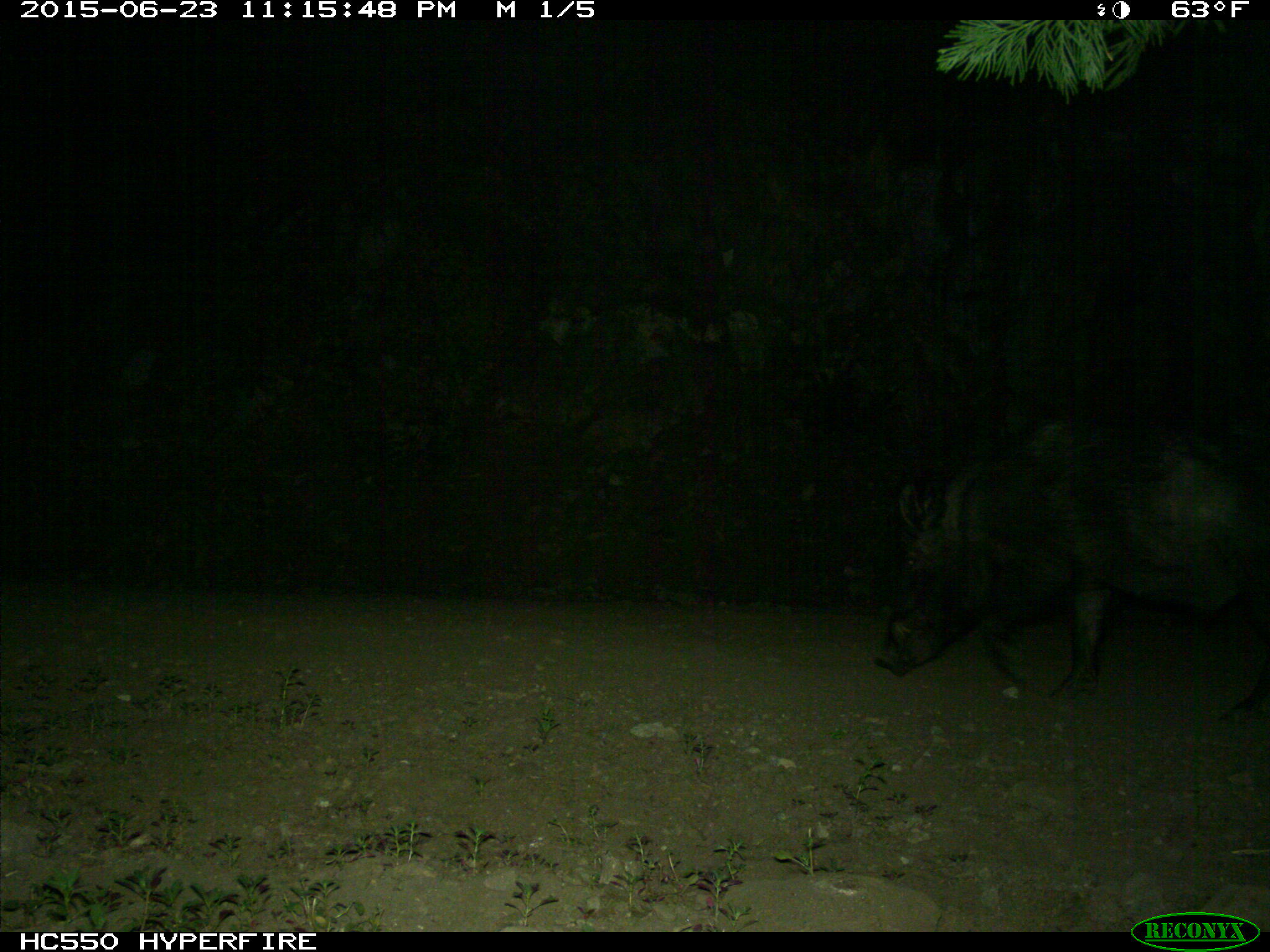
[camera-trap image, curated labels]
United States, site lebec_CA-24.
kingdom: Animalia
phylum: Chordata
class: Mammalia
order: Artiodactyla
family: Suidae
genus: Sus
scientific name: Sus scrofa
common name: wild boar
Sus scrofa (wild boar).